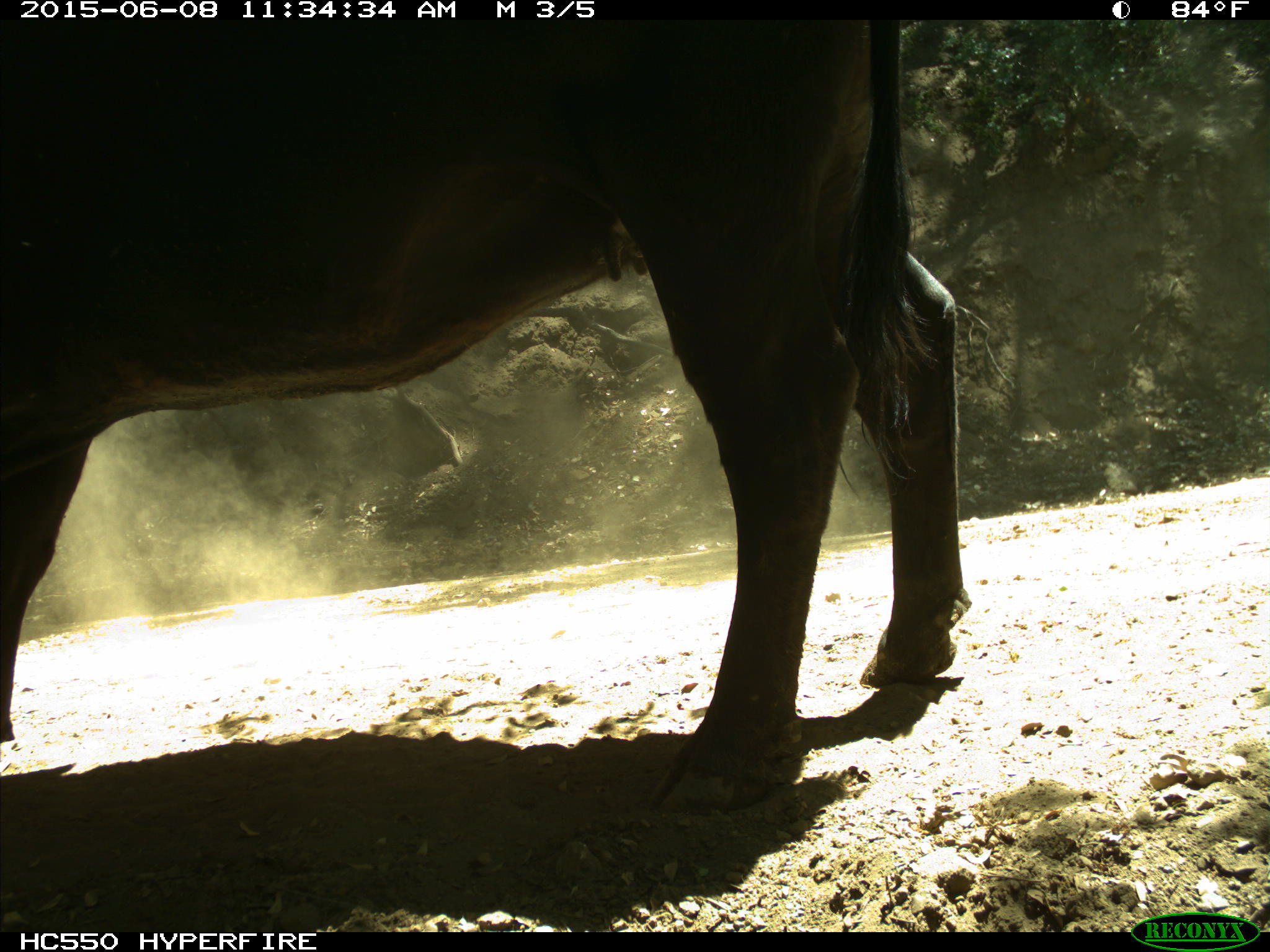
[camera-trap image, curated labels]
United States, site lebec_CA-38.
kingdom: Animalia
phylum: Chordata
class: Mammalia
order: Artiodactyla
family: Bovidae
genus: Bos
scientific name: Bos taurus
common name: domestic cow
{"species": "Bos taurus (domestic cow)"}